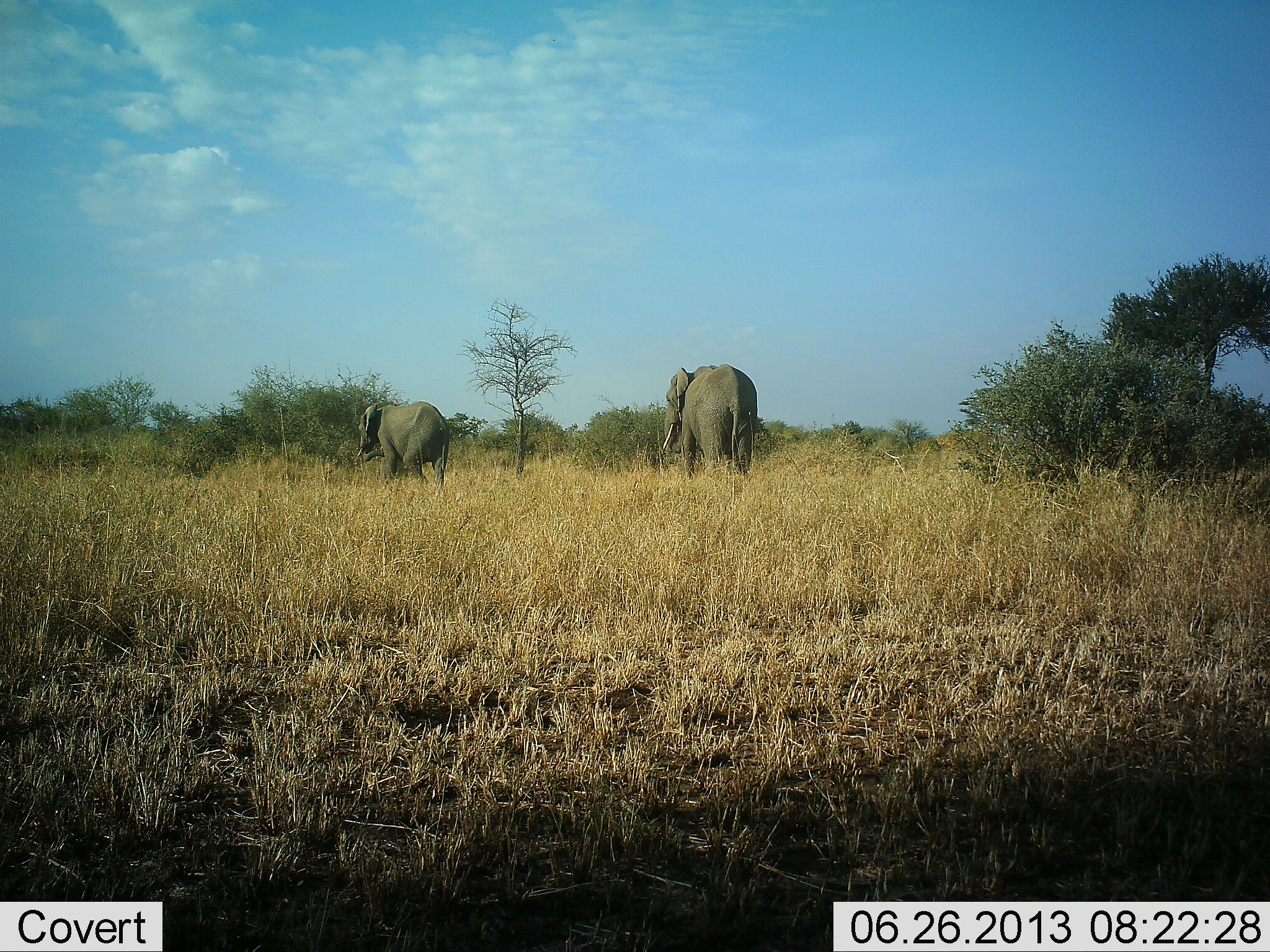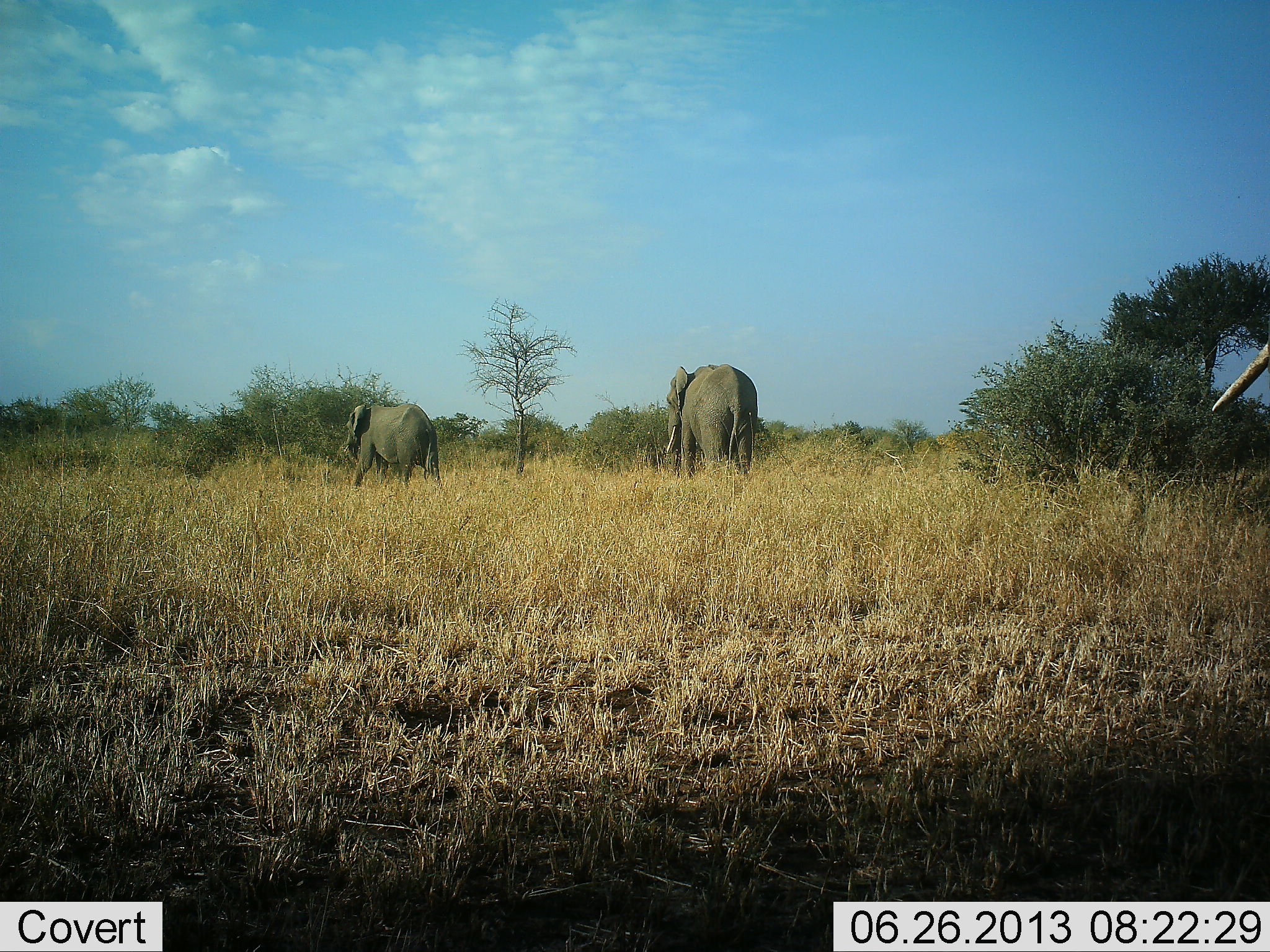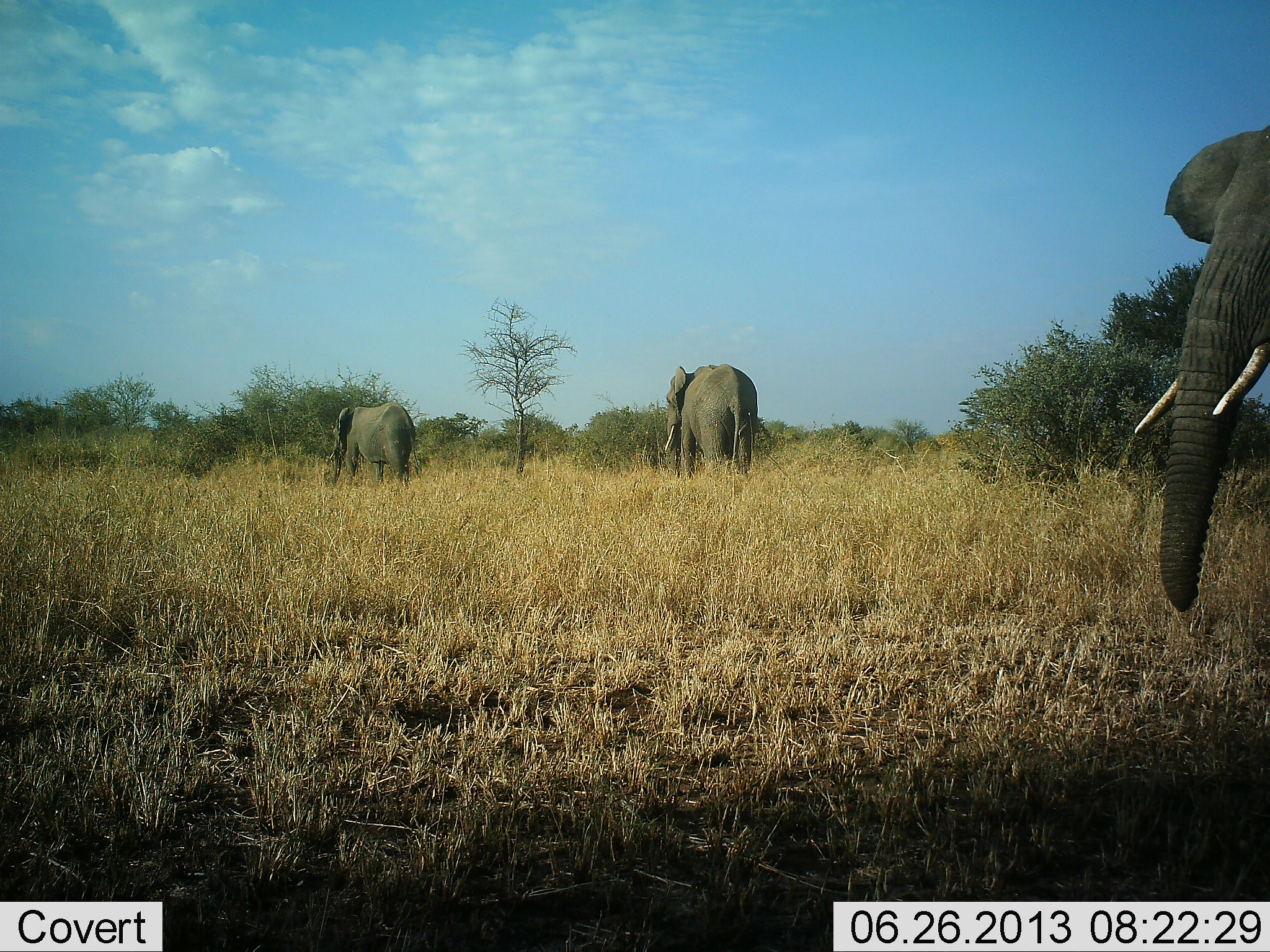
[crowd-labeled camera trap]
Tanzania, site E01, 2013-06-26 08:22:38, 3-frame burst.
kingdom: Animalia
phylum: Chordata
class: Mammalia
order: Proboscidea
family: Elephantidae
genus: Loxodonta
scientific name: Loxodonta africana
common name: african bush elephant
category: elephant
Elephant (african bush elephant) (Loxodonta africana), count 3. Behavior (volunteer vote fractions): standing 34%, resting 0%, moving 91%, interacting 0%. Young present (vote fraction): 3%. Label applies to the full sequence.